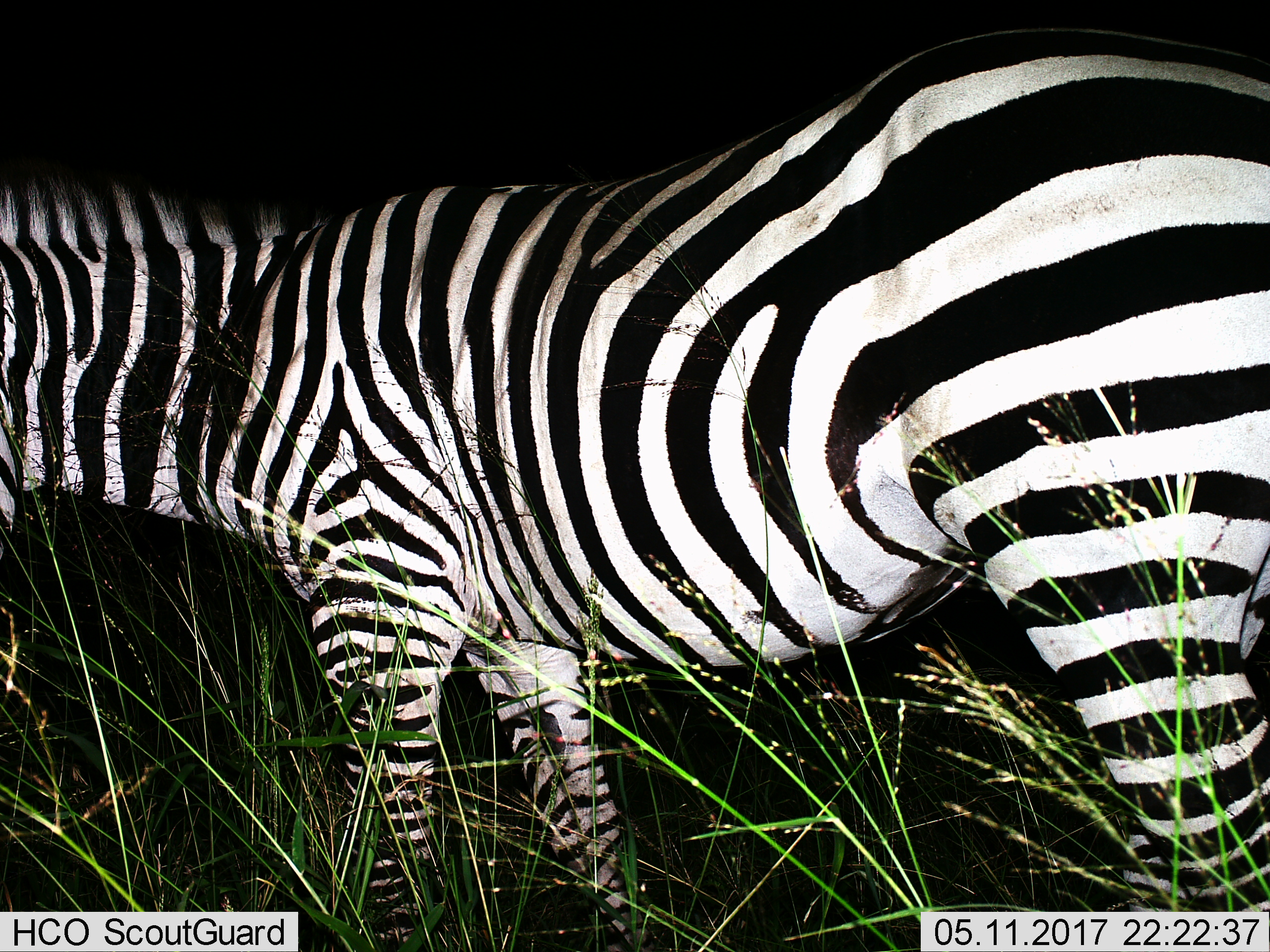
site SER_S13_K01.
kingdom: Animalia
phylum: Chordata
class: Mammalia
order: Perissodactyla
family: Equidae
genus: Equus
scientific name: Equus quagga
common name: plains zebra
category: zebraplains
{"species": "zebraplains (plains zebra) (Equus quagga)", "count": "1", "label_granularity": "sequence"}